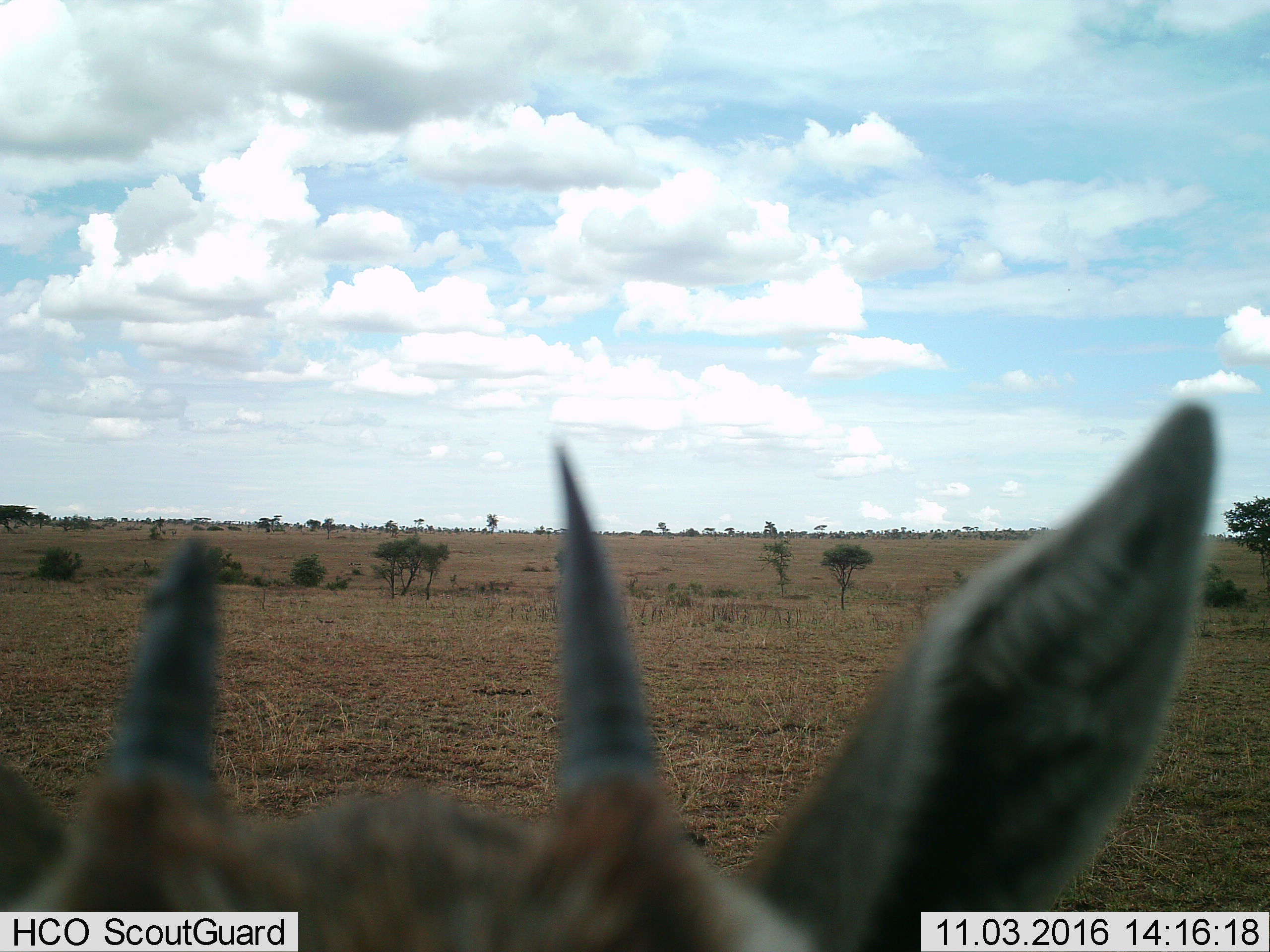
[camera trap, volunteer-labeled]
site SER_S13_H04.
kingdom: Animalia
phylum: Chordata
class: Mammalia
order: Artiodactyla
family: Bovidae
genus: Eudorcas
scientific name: Eudorcas thomsonii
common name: thomson's gazelle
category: gazellethomsons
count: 1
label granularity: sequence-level